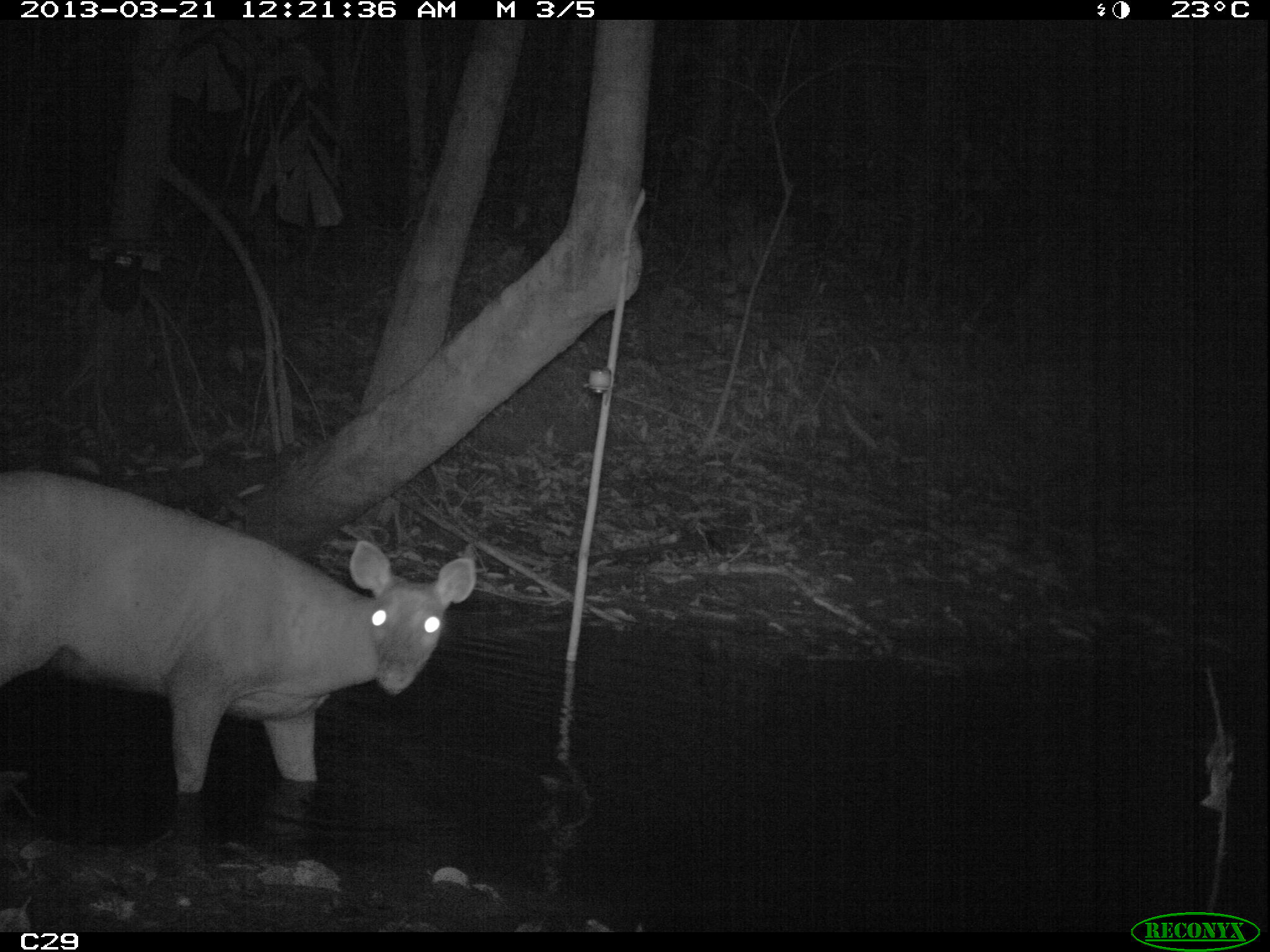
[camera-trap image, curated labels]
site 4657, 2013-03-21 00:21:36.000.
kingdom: Animalia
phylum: Chordata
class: Mammalia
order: Artiodactyla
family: Cervidae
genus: Mazama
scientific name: Mazama americana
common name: red brocket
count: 1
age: adult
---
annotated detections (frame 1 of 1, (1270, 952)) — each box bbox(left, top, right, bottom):
mazama americana: bbox(0, 471, 475, 793)